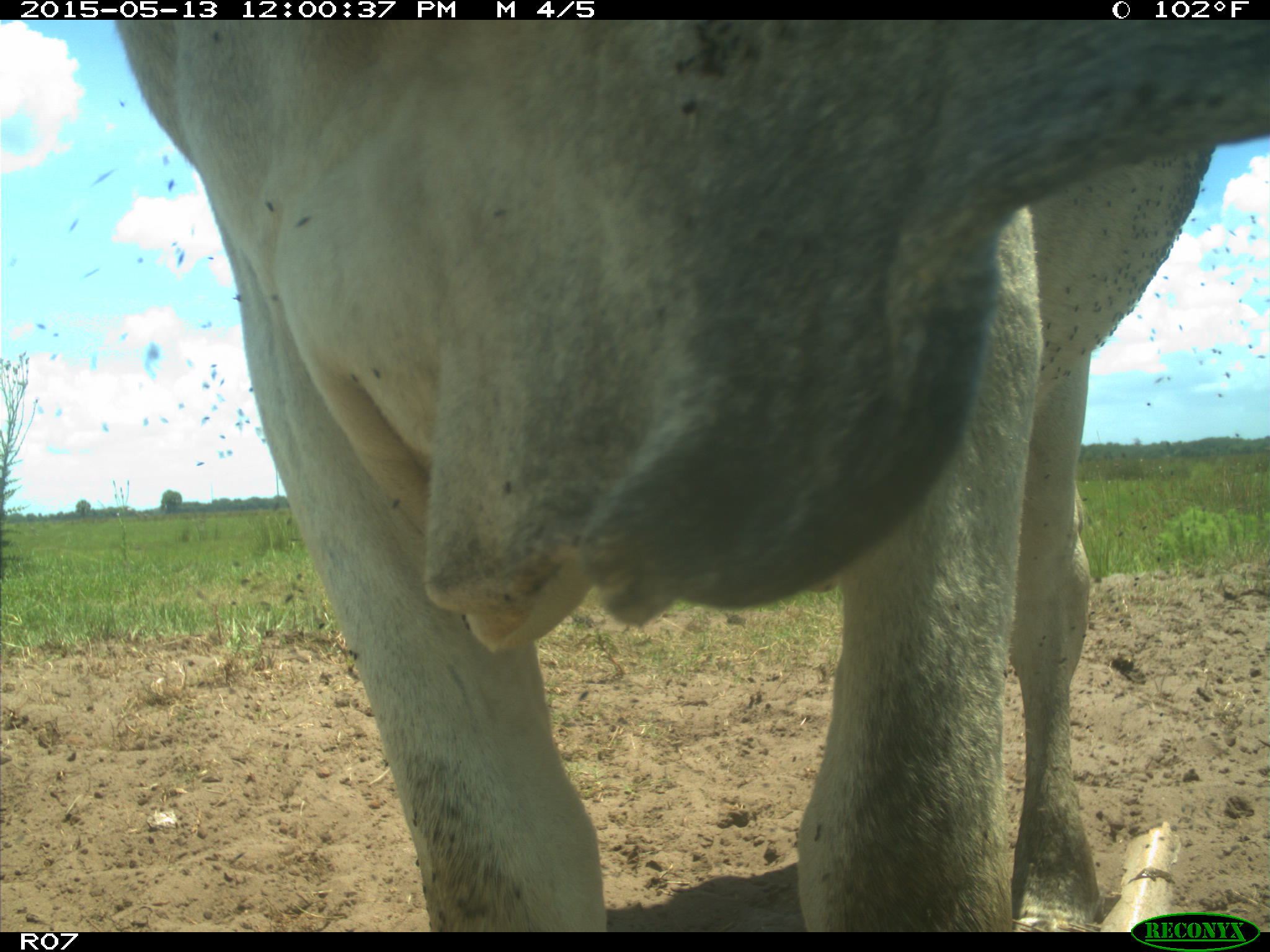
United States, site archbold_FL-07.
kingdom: Animalia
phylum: Chordata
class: Mammalia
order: Artiodactyla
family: Bovidae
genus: Bos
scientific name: Bos taurus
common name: domestic cow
Bos taurus (domestic cow).